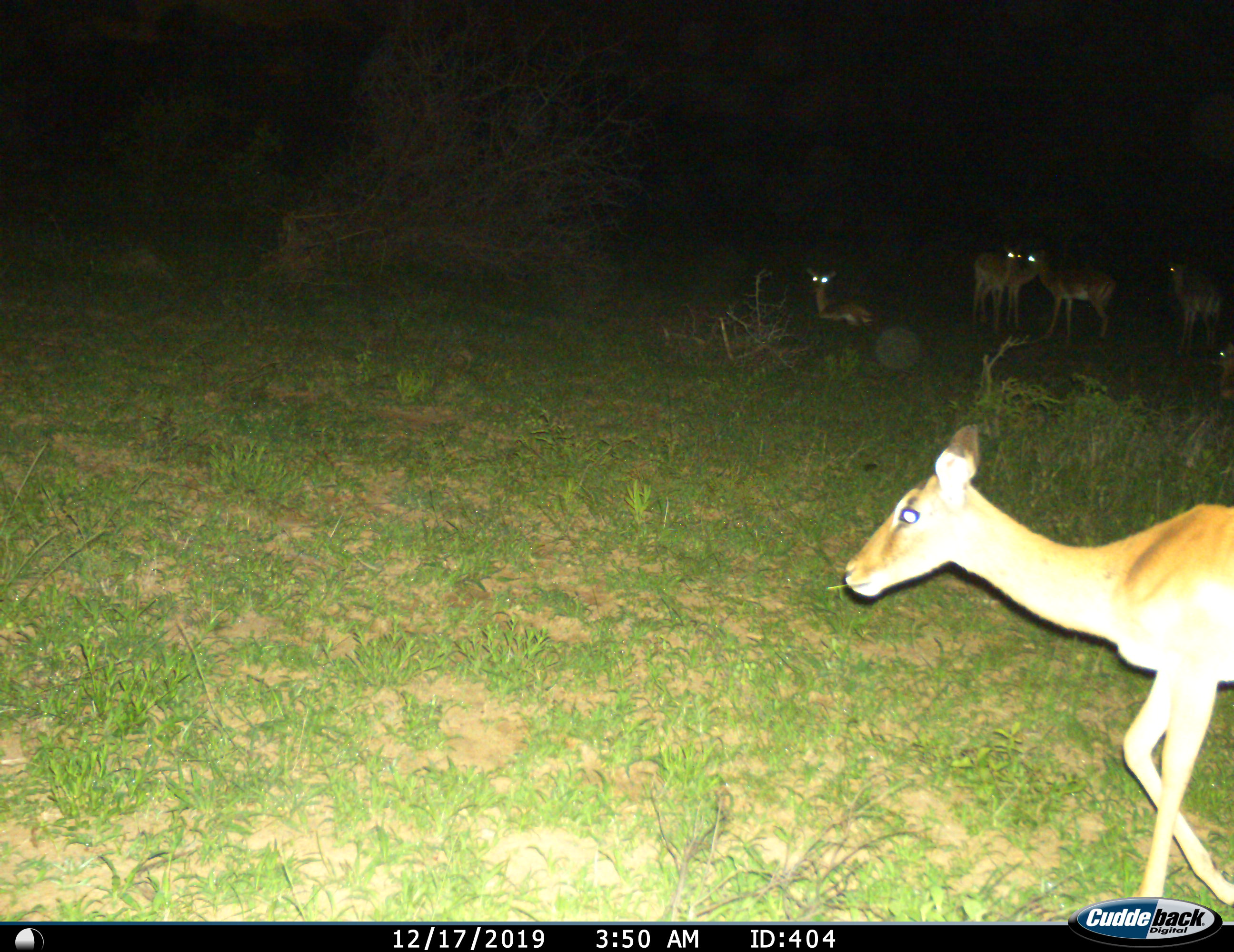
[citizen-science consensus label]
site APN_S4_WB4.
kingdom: Animalia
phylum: Chordata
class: Mammalia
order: Artiodactyla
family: Bovidae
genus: Aepyceros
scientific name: Aepyceros melampus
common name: impala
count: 7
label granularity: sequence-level